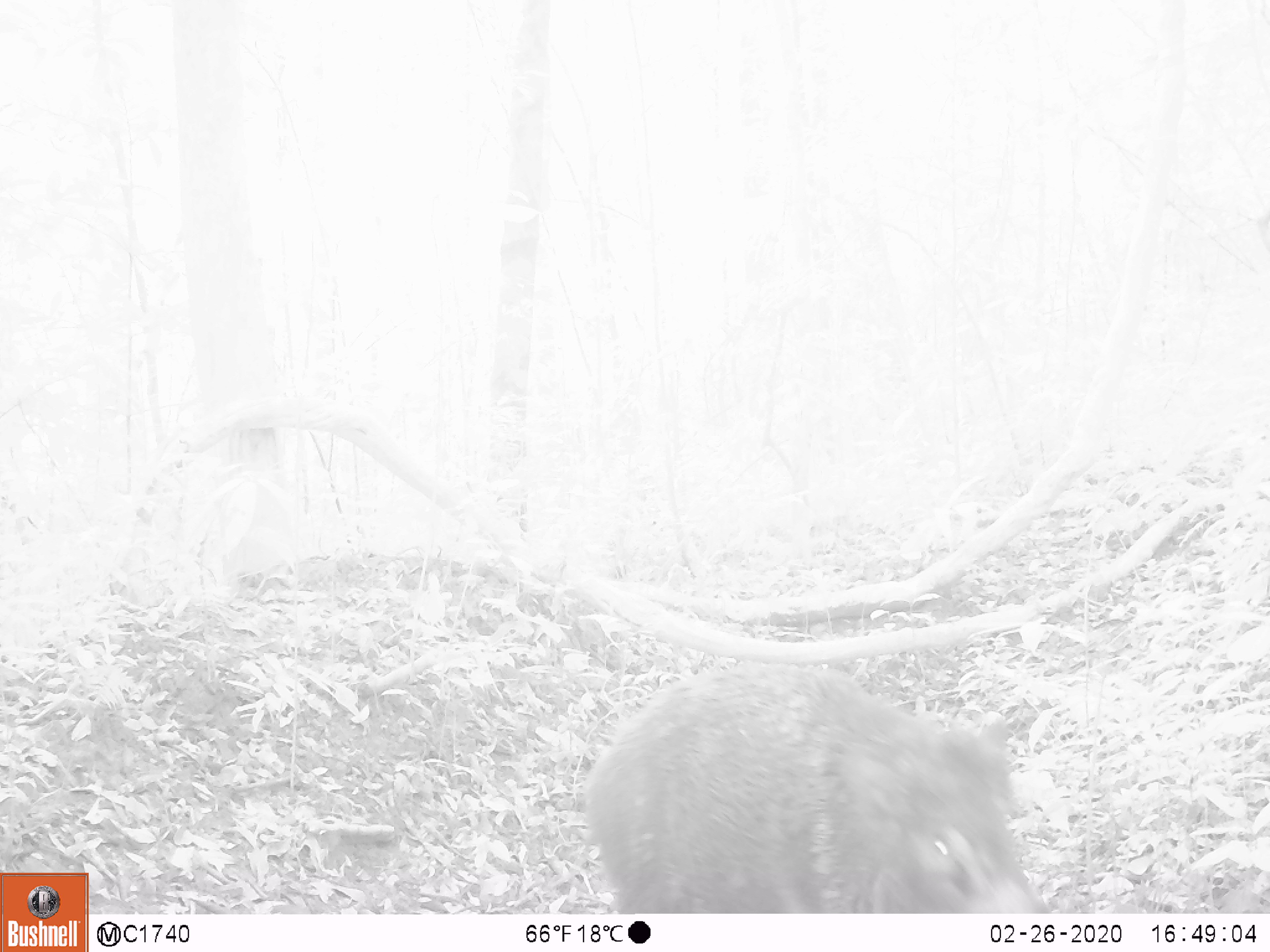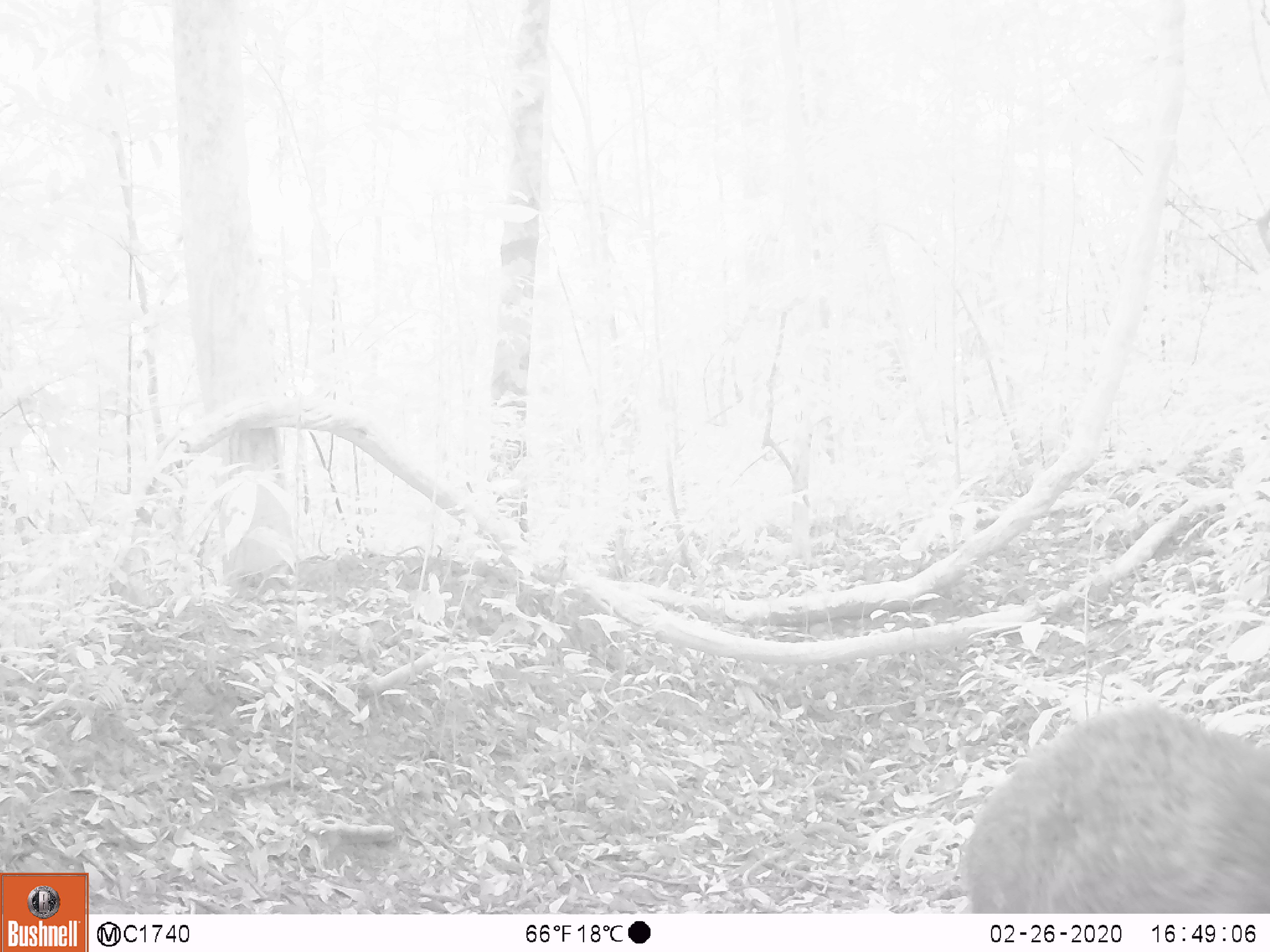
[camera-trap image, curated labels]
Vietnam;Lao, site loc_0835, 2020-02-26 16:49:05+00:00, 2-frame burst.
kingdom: Animalia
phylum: Chordata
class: Mammalia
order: Artiodactyla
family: Suidae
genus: Sus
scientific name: Sus scrofa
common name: eurasian wild pig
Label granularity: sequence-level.